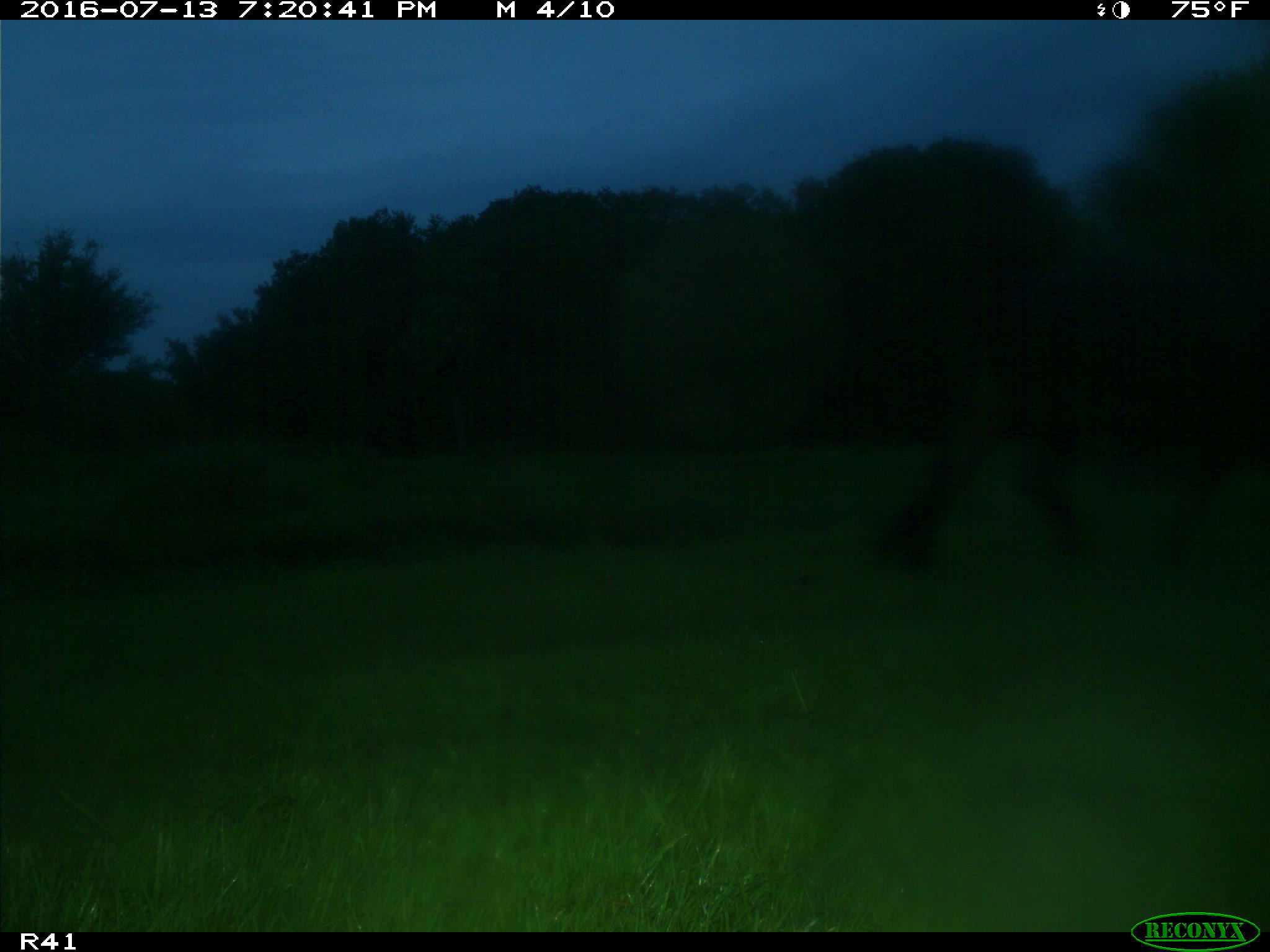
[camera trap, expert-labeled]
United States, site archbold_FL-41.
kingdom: Animalia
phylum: Chordata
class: Mammalia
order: Artiodactyla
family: Bovidae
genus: Bos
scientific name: Bos taurus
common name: domestic cow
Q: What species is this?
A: Bos taurus (domestic cow).